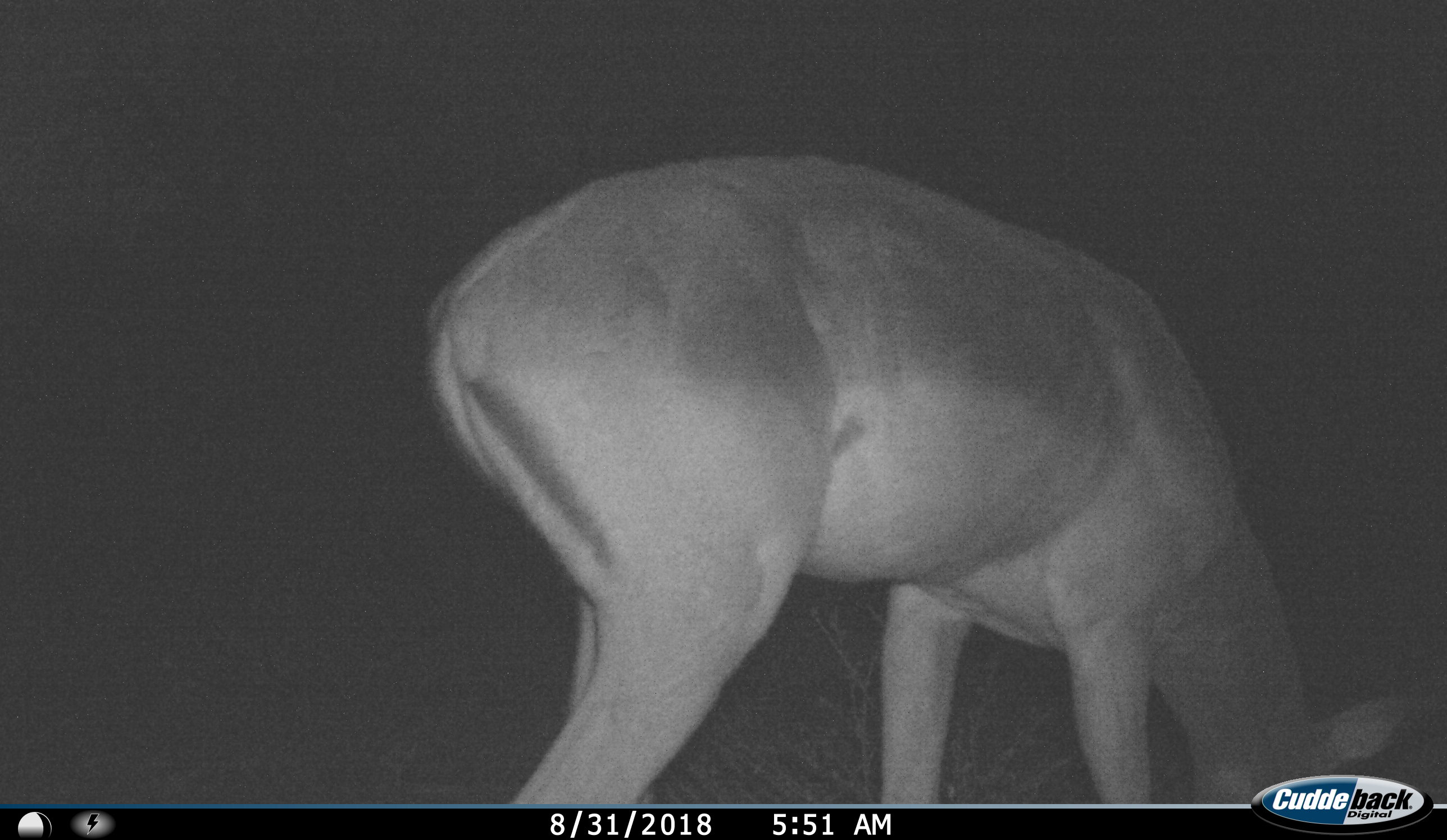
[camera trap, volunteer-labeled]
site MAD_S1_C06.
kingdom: Animalia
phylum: Chordata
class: Mammalia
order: Artiodactyla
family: Bovidae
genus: Aepyceros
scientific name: Aepyceros melampus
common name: impala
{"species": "impala (Aepyceros melampus)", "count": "1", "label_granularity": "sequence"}